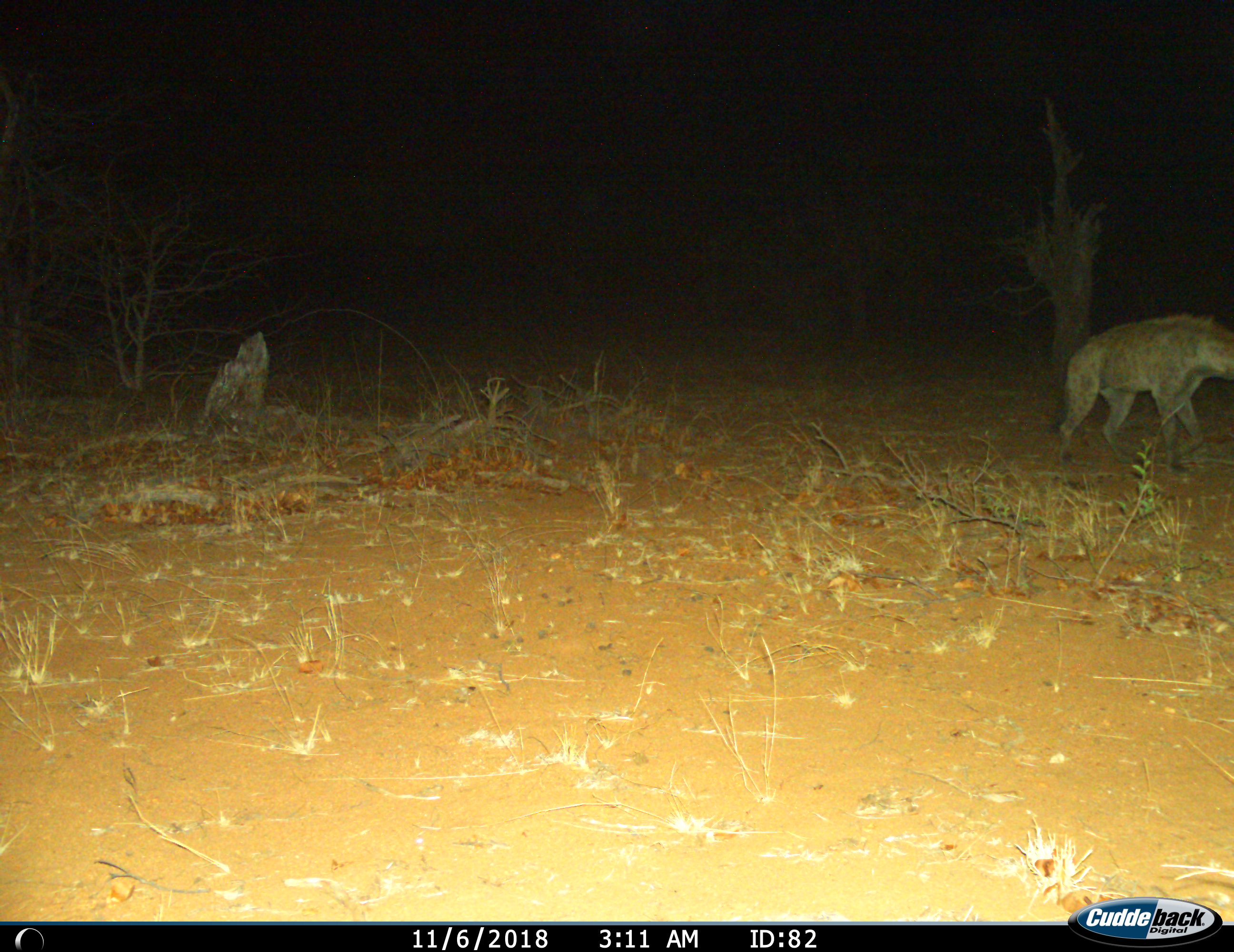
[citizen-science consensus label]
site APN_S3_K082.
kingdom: Animalia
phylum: Chordata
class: Mammalia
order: Carnivora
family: Hyaenidae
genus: Crocuta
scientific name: Crocuta crocuta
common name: spotted hyena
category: hyenaspotted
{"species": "hyenaspotted (spotted hyena) (Crocuta crocuta)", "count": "1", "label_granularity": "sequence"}